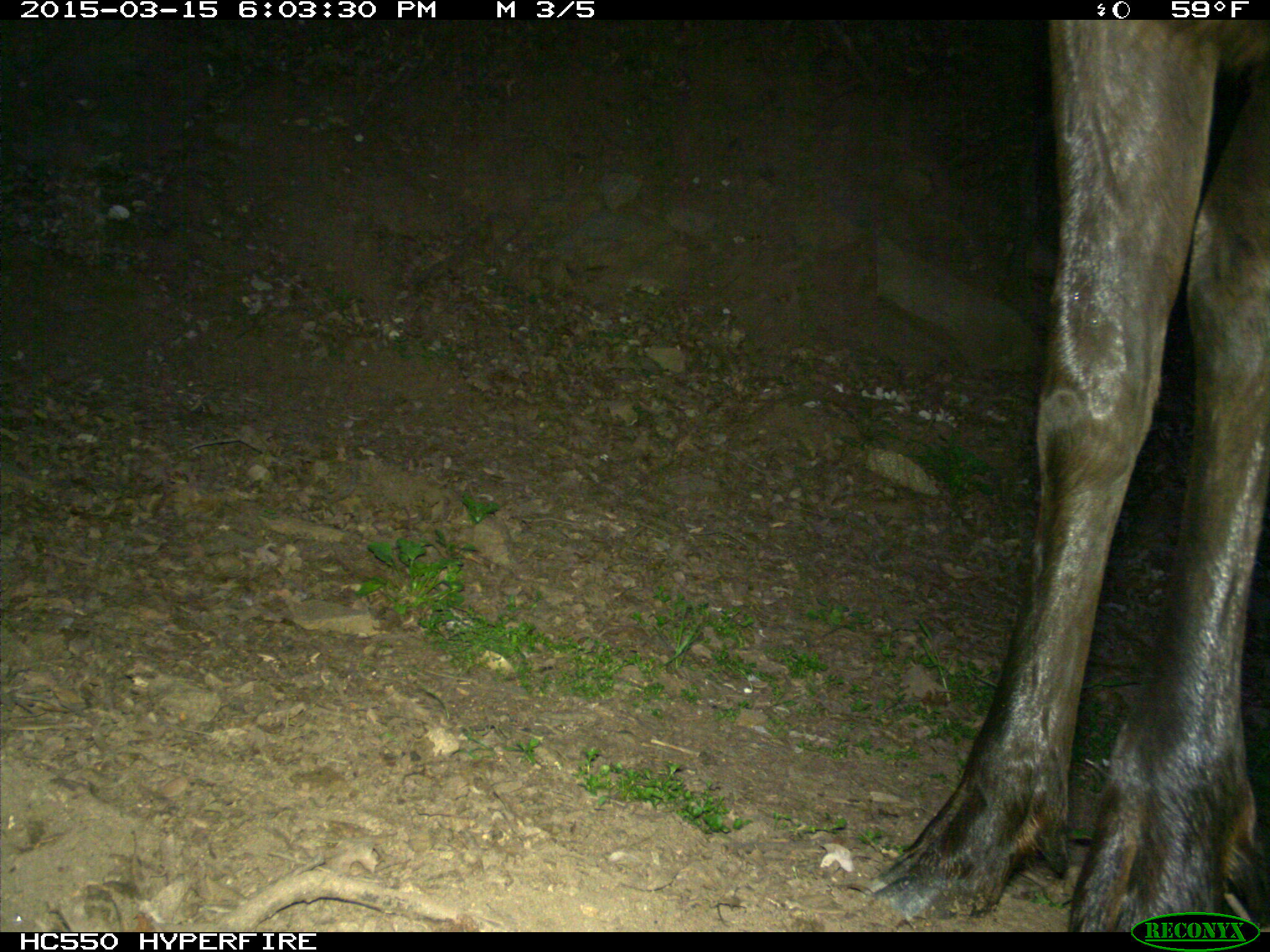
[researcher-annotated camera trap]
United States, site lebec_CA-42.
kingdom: Animalia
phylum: Chordata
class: Mammalia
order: Artiodactyla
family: Cervidae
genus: Cervus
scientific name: Cervus canadensis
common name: elk